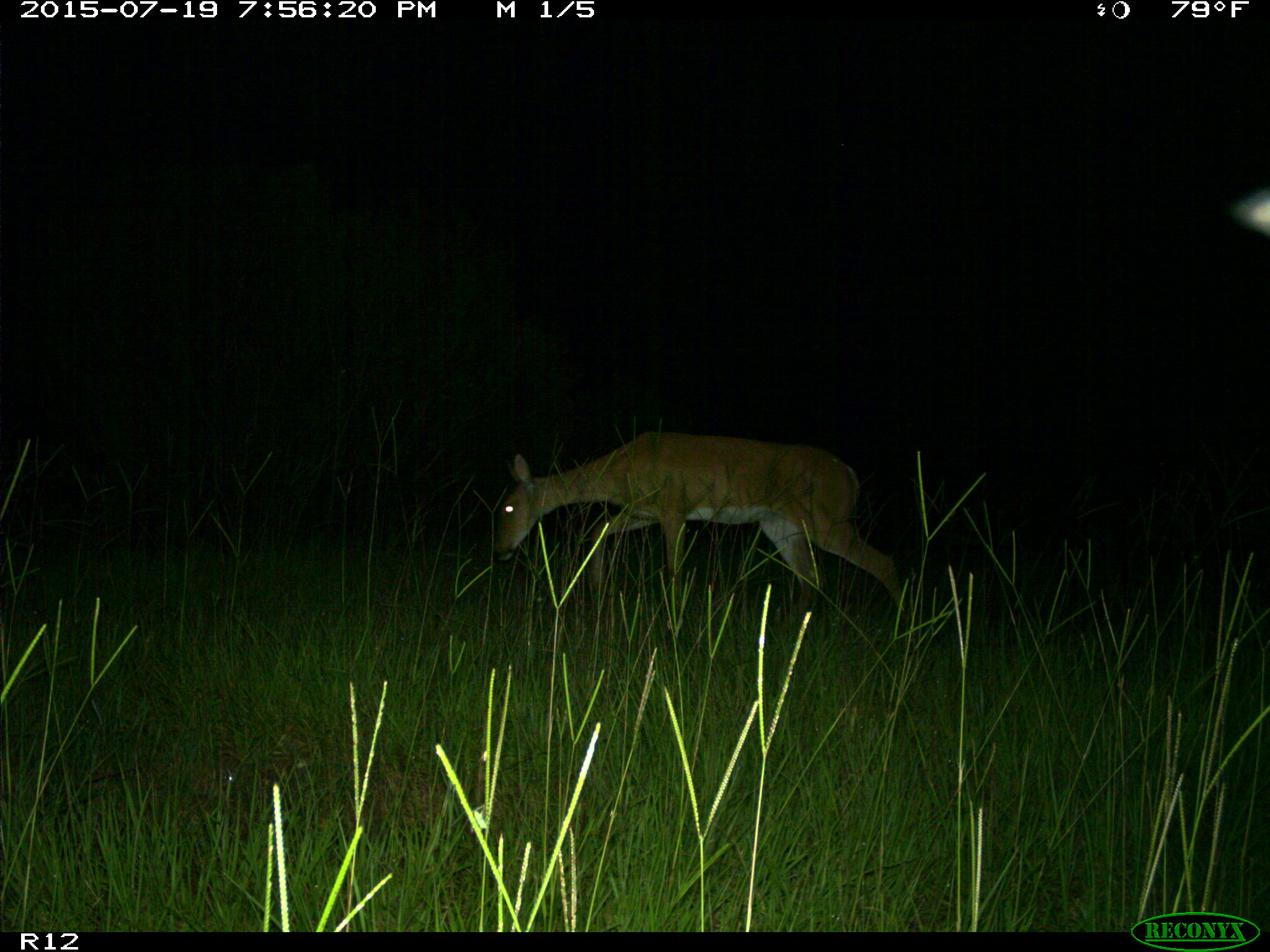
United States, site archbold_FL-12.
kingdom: Animalia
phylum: Chordata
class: Mammalia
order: Artiodactyla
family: Cervidae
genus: Odocoileus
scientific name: Odocoileus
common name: deer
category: unidentified deer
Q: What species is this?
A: Unidentified deer (deer) (Odocoileus).